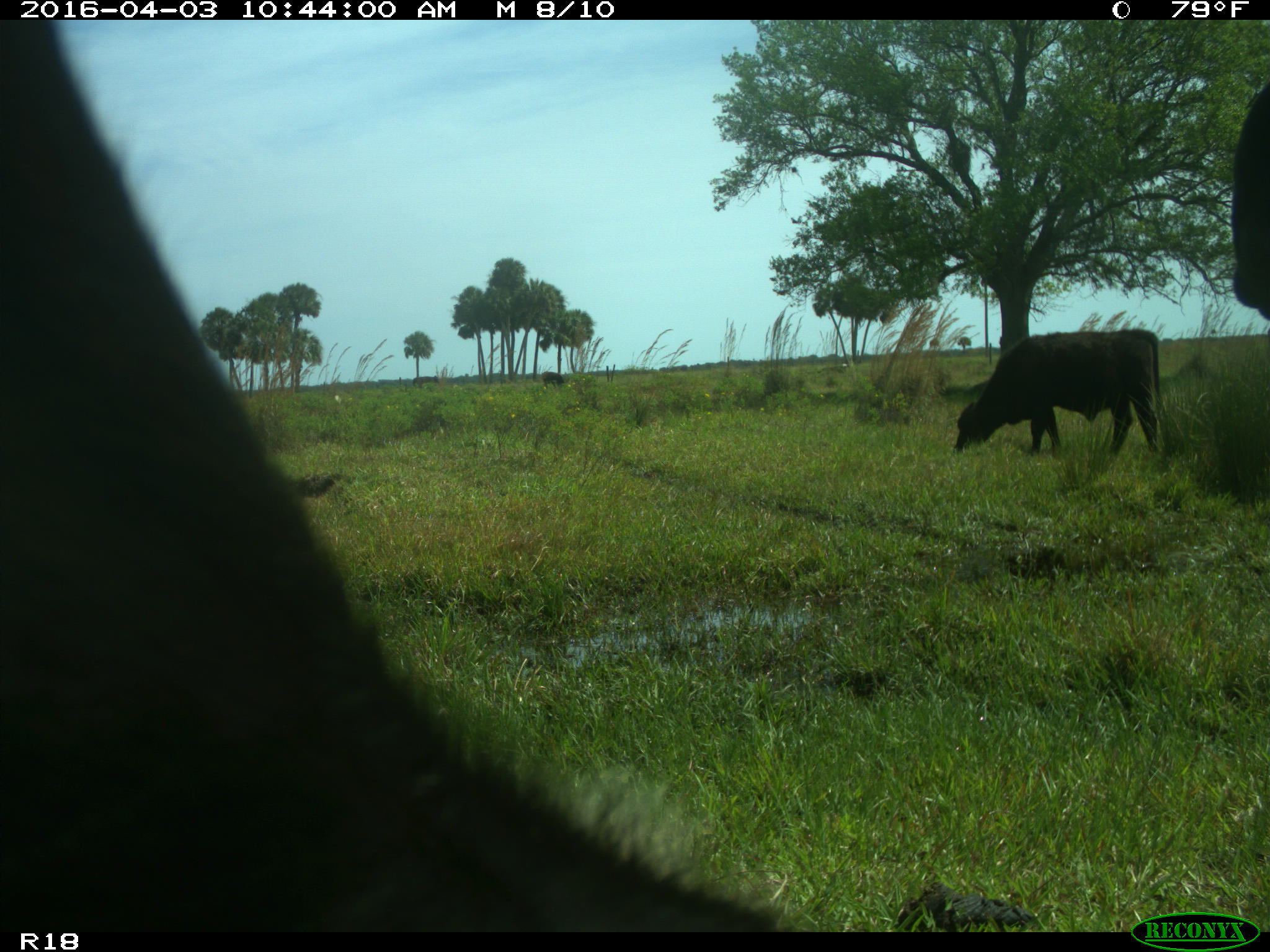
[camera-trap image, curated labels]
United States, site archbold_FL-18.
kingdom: Animalia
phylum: Chordata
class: Mammalia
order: Artiodactyla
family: Bovidae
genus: Bos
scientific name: Bos taurus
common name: domestic cow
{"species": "Bos taurus (domestic cow)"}